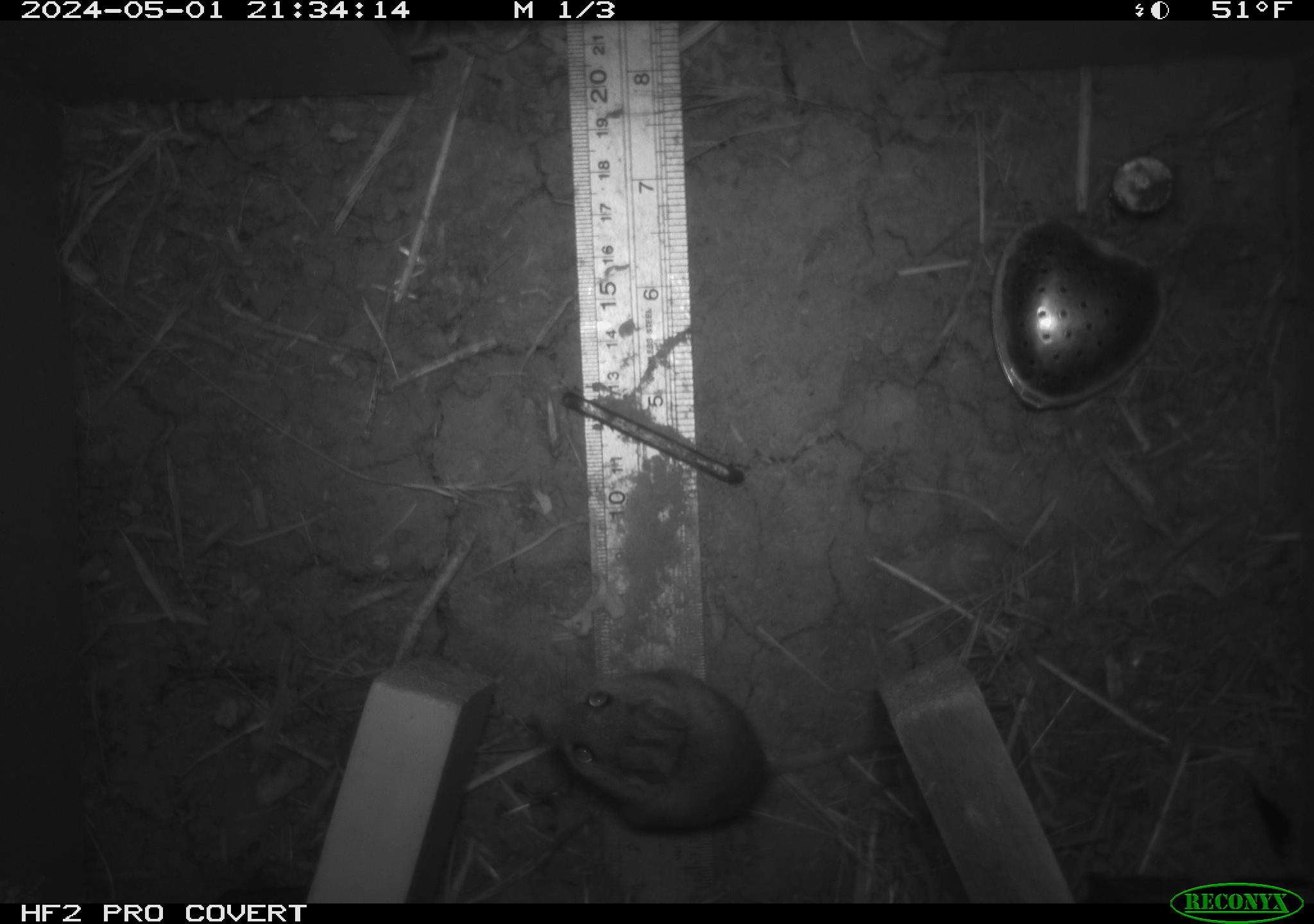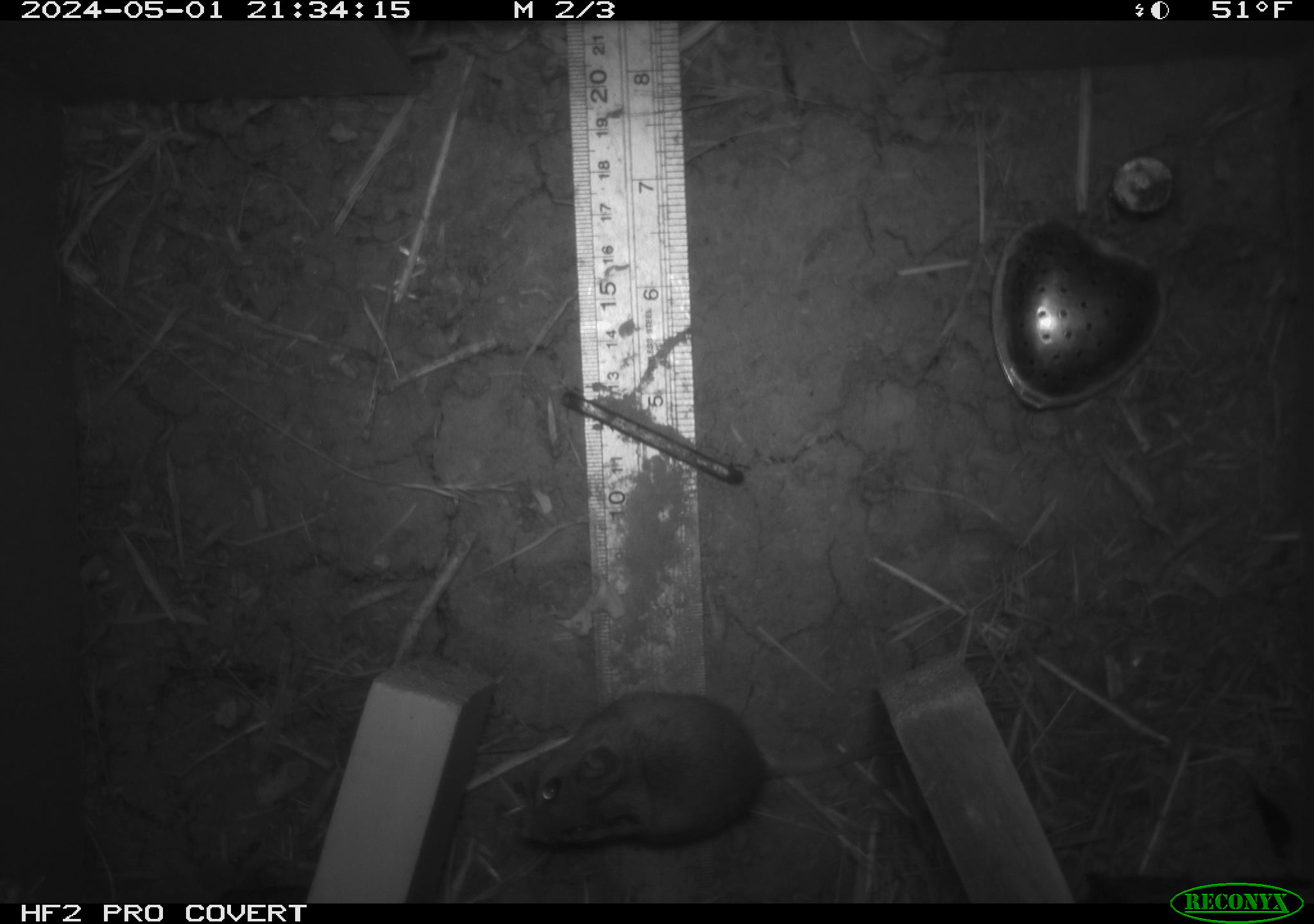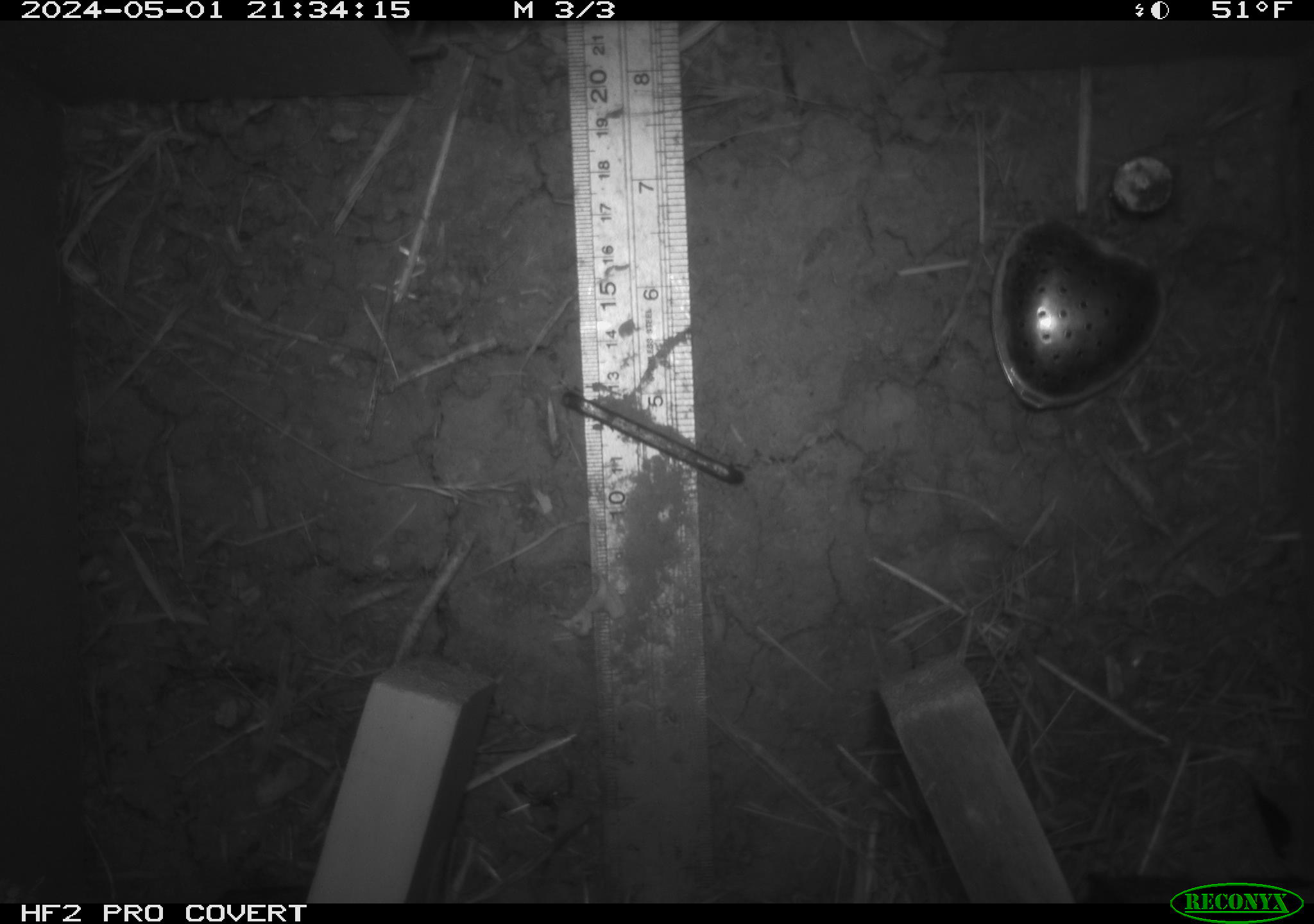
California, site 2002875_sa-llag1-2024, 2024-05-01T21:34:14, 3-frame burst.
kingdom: Animalia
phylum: Chordata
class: Mammalia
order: Rodentia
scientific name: Rodentia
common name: mouse species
Mouse species (Rodentia).